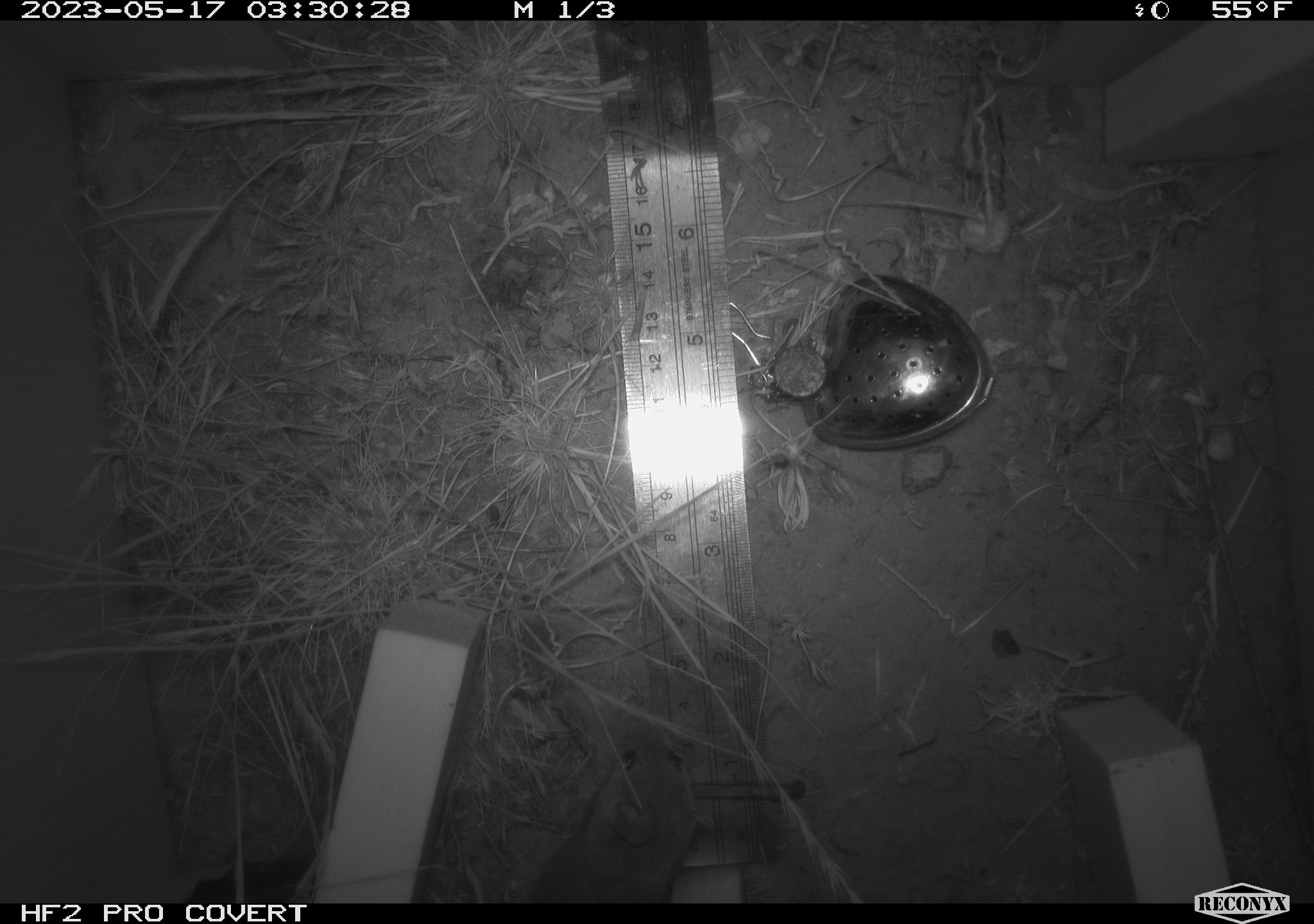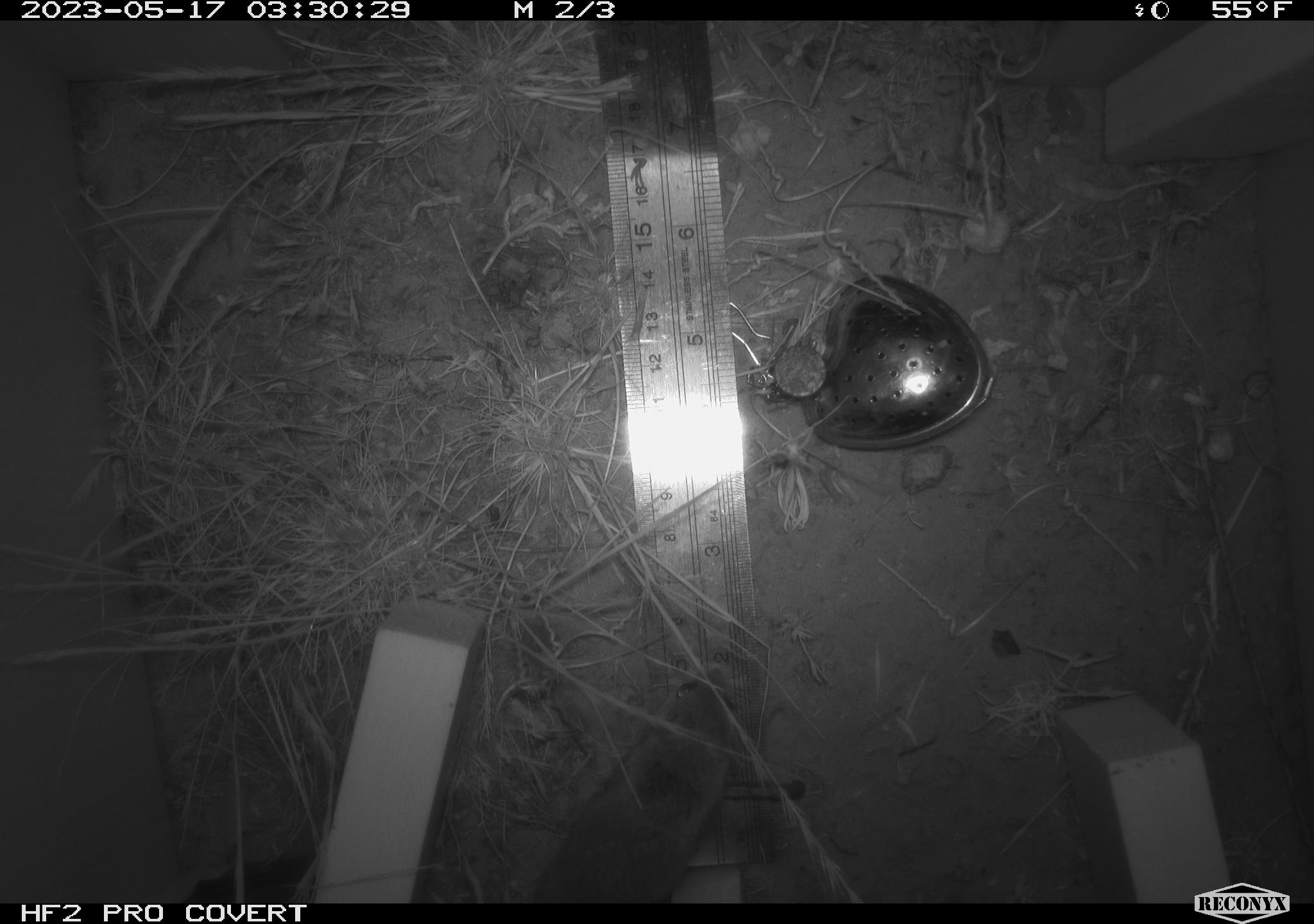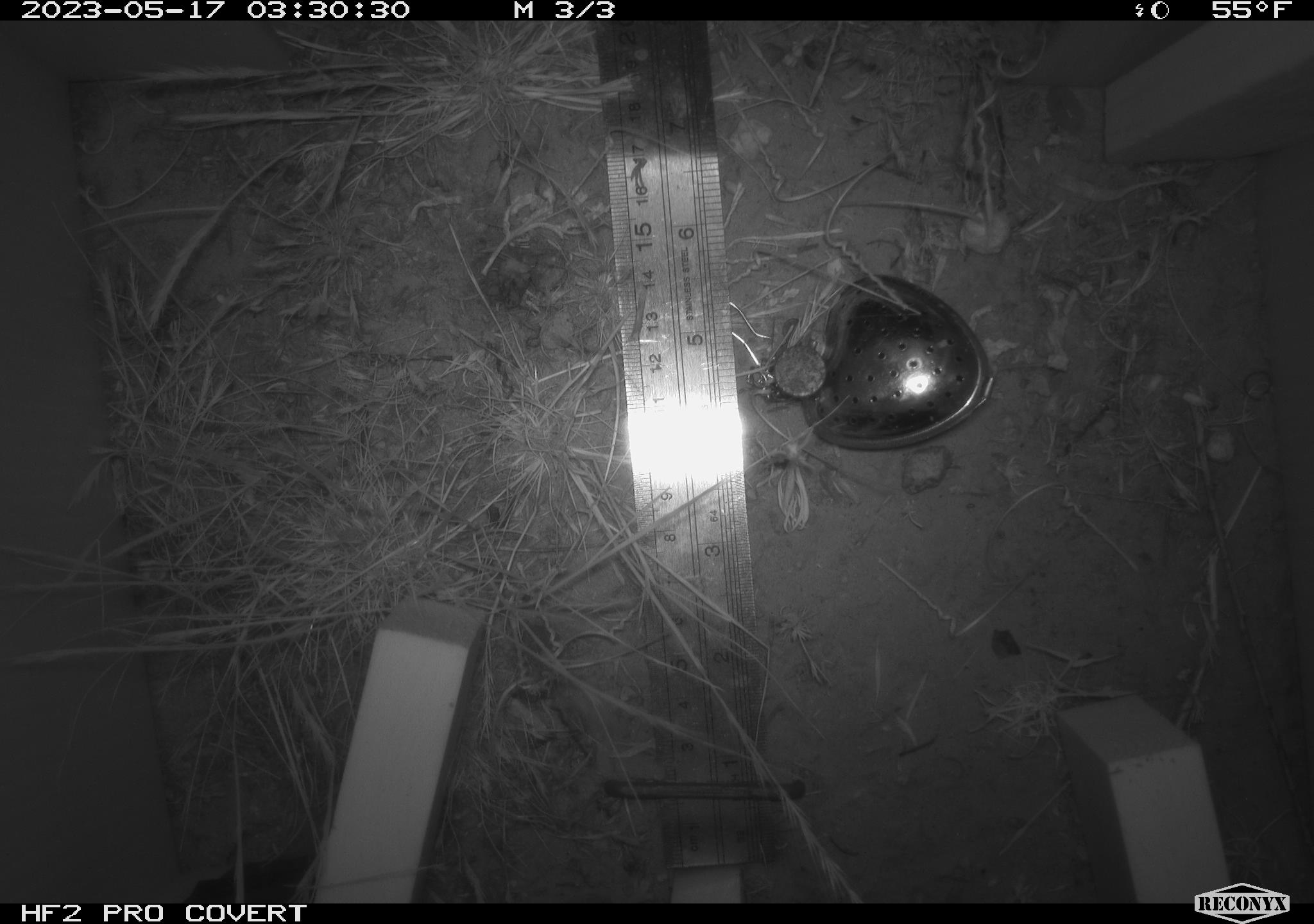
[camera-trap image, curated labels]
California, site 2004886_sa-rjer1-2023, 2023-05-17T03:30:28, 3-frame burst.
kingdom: Animalia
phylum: Chordata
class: Mammalia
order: Rodentia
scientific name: Rodentia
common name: mouse species